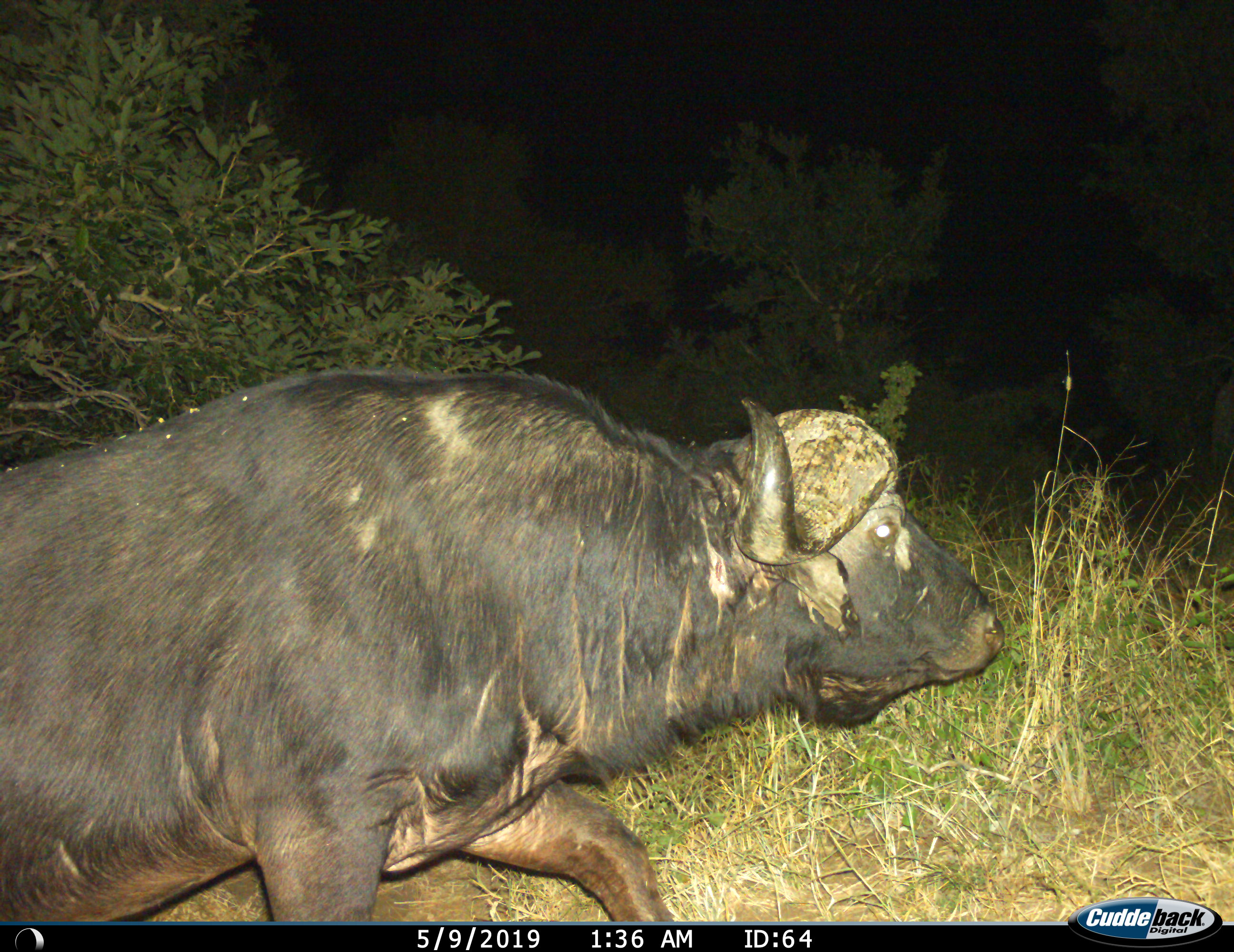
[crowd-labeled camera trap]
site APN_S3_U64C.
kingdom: Animalia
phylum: Chordata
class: Mammalia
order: Artiodactyla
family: Bovidae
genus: Syncerus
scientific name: Syncerus caffer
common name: african buffalo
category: buffalo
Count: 1.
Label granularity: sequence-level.